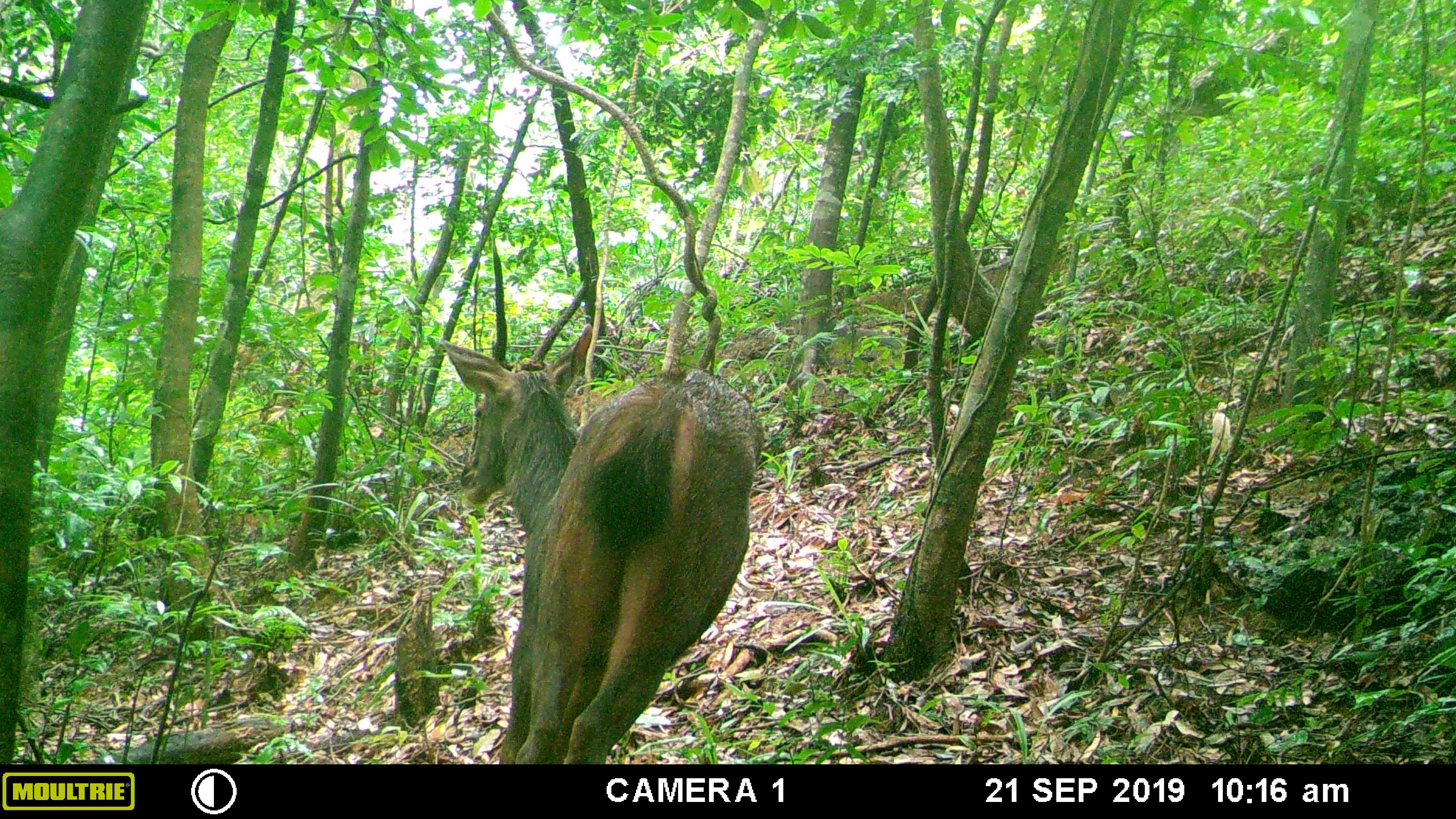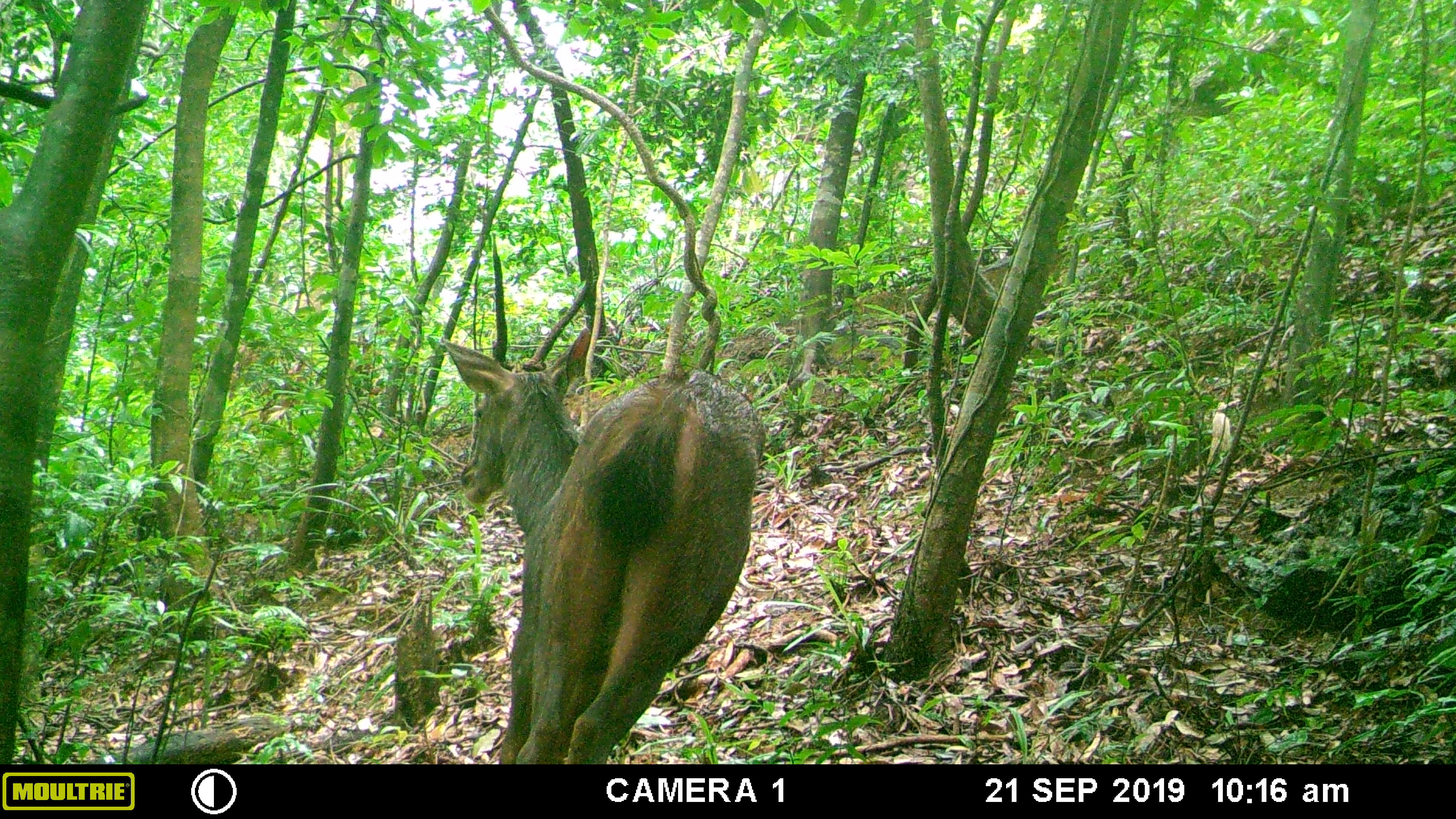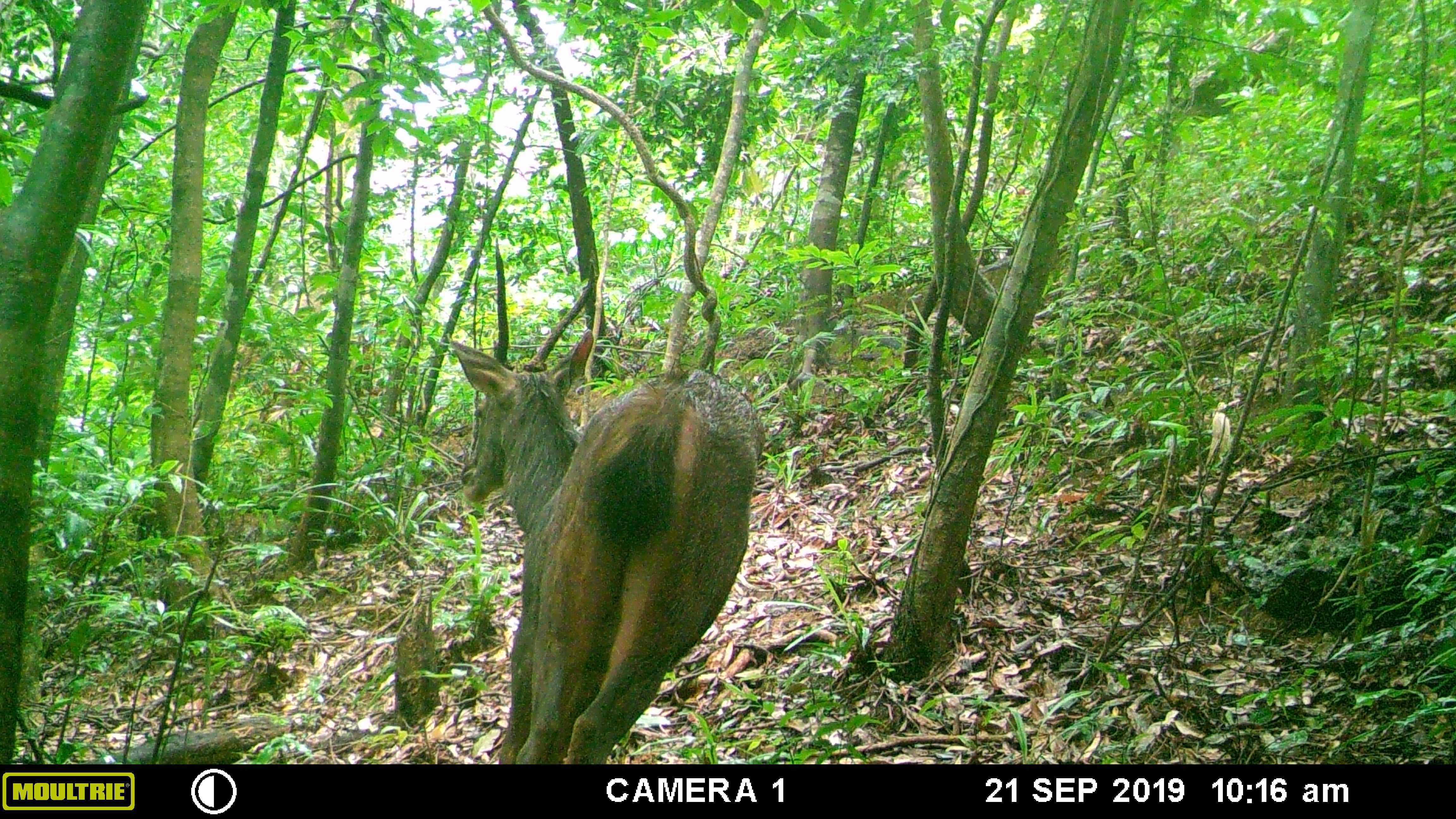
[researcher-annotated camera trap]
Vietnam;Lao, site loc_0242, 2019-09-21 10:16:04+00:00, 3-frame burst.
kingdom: Animalia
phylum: Chordata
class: Mammalia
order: Artiodactyla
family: Cervidae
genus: Rusa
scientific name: Rusa unicolor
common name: sambar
Sambar (Rusa unicolor). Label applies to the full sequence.